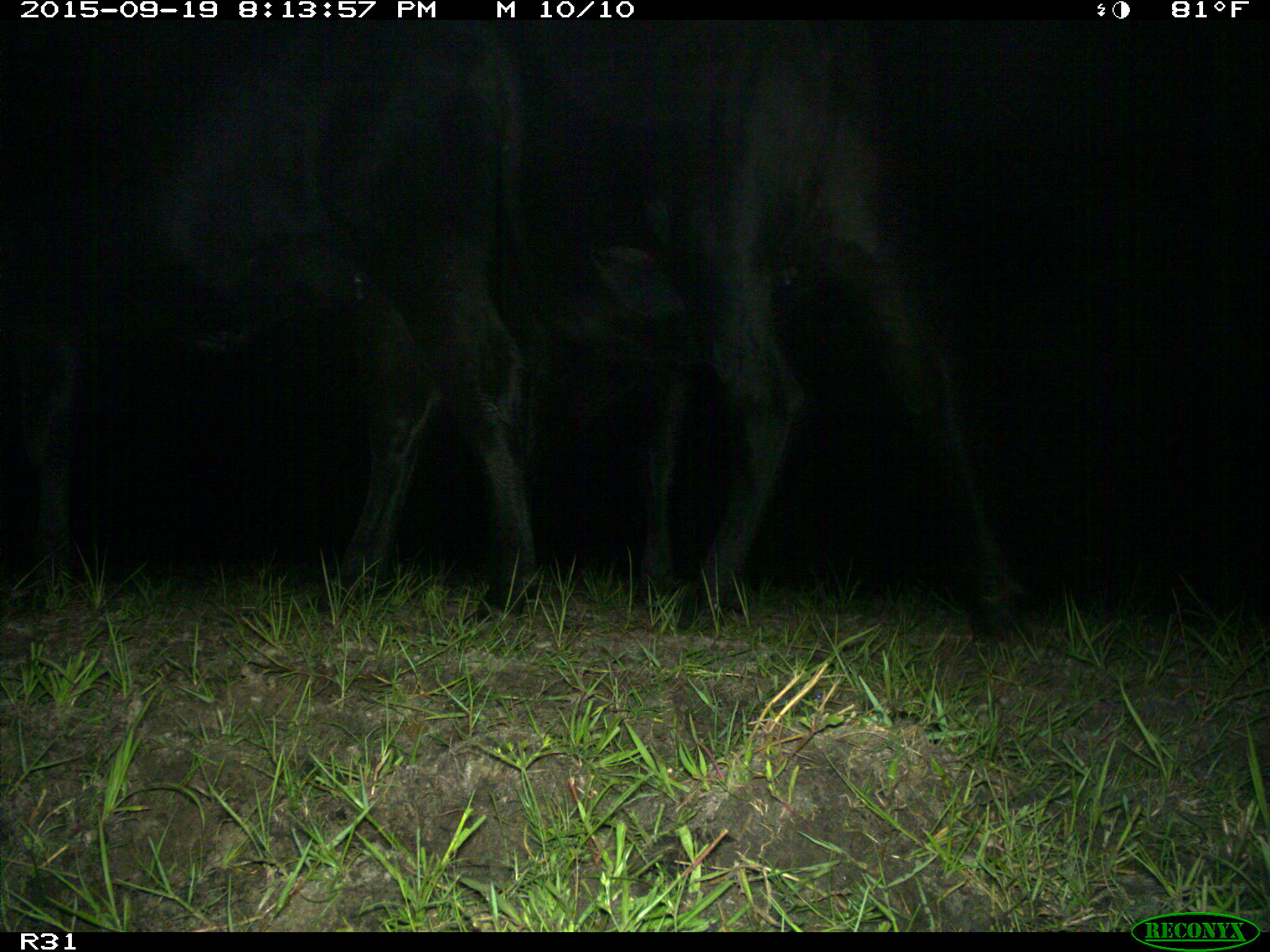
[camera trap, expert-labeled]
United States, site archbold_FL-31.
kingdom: Animalia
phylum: Chordata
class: Mammalia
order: Artiodactyla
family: Bovidae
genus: Bos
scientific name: Bos taurus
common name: domestic cow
Bos taurus (domestic cow).